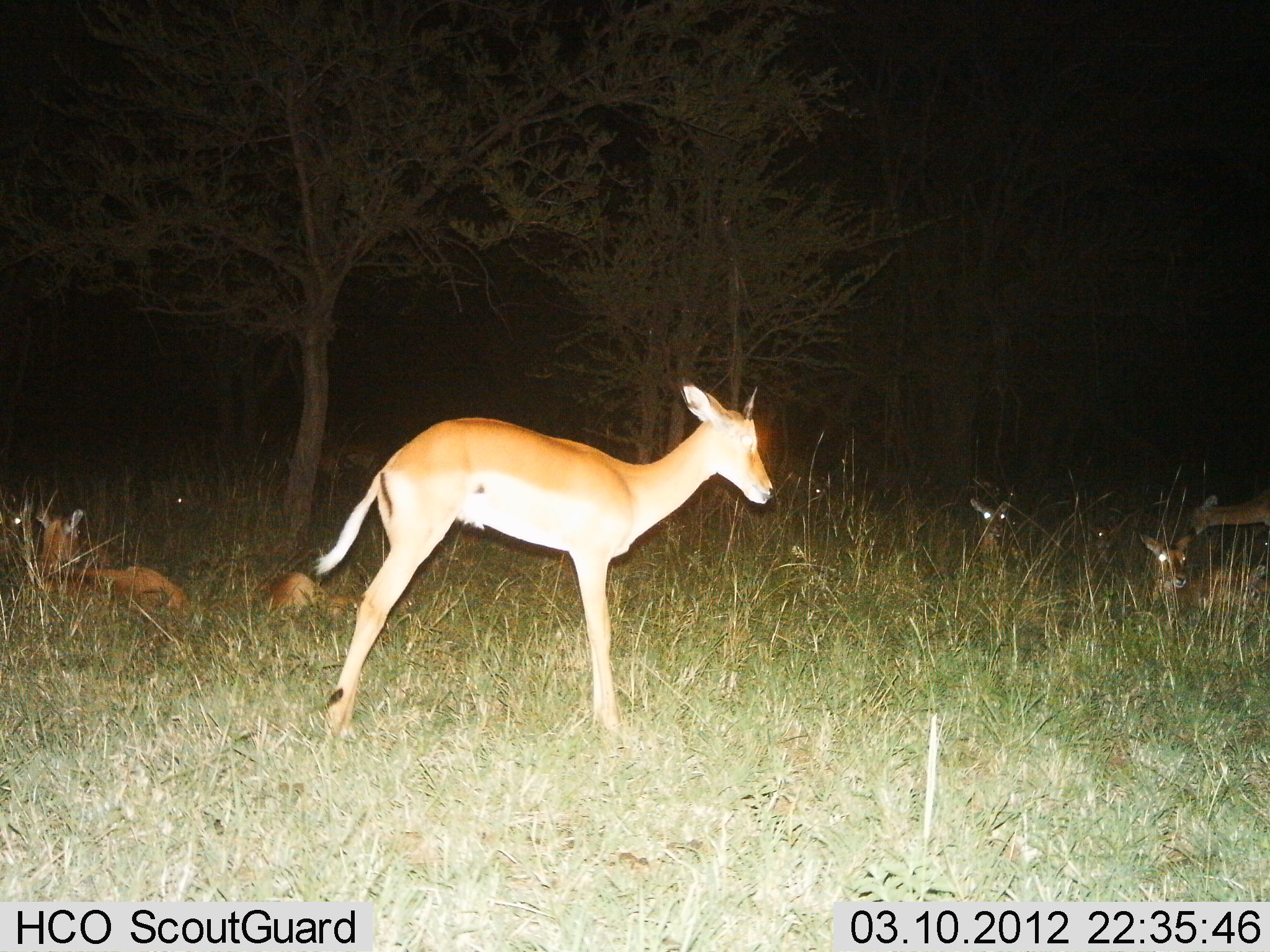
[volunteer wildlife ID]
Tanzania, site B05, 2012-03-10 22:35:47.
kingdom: Animalia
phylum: Chordata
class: Mammalia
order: Artiodactyla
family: Bovidae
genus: Aepyceros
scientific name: Aepyceros melampus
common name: impala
Impala (Aepyceros melampus), count 6. Behavior (volunteer vote fractions): standing 87%, resting 100%, moving 0%, interacting 0%. Young present (vote fraction): 13%. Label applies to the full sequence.